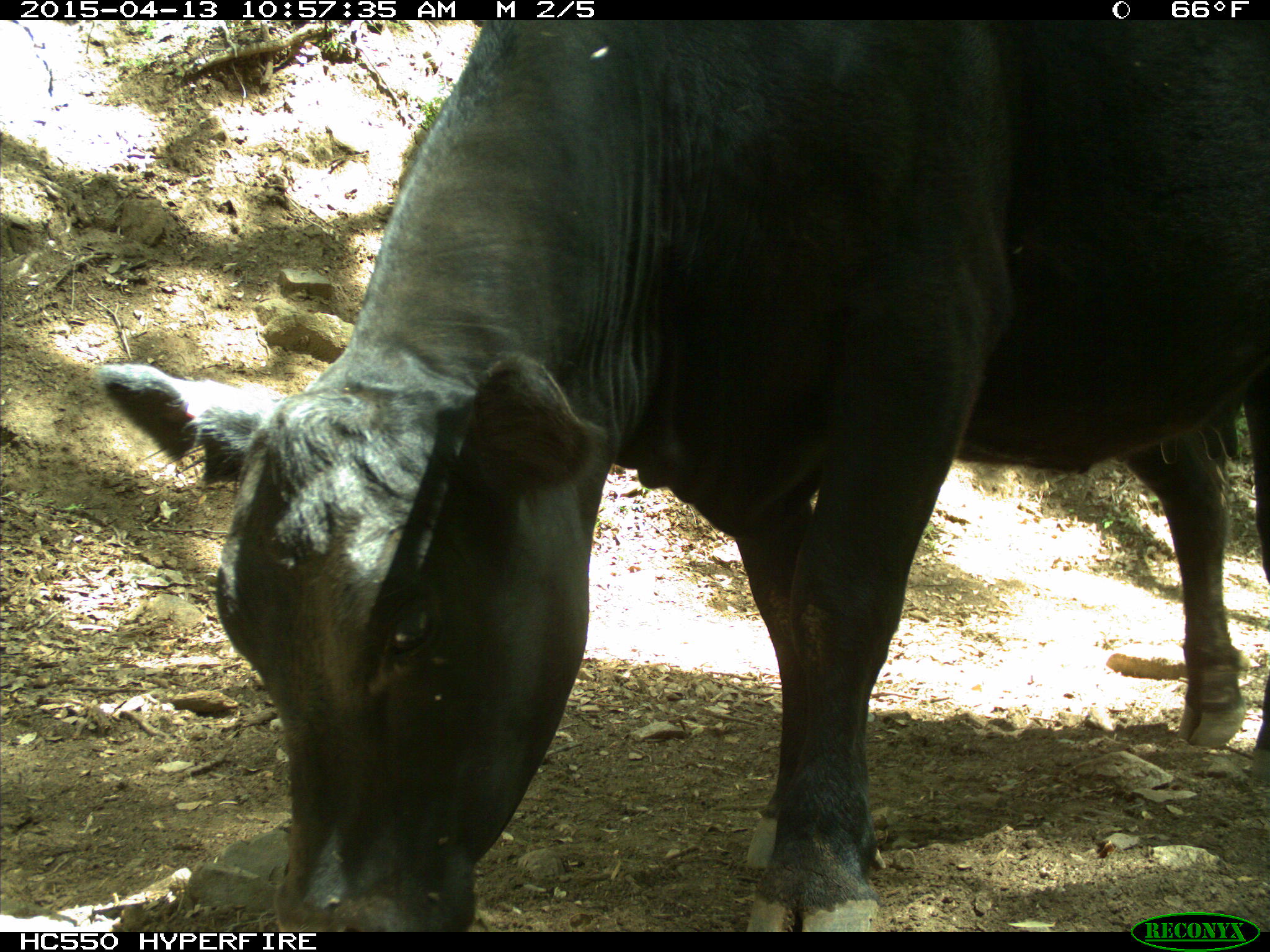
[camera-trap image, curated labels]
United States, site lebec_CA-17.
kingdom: Animalia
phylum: Chordata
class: Mammalia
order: Artiodactyla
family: Bovidae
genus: Bos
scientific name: Bos taurus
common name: domestic cow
Bos taurus (domestic cow).